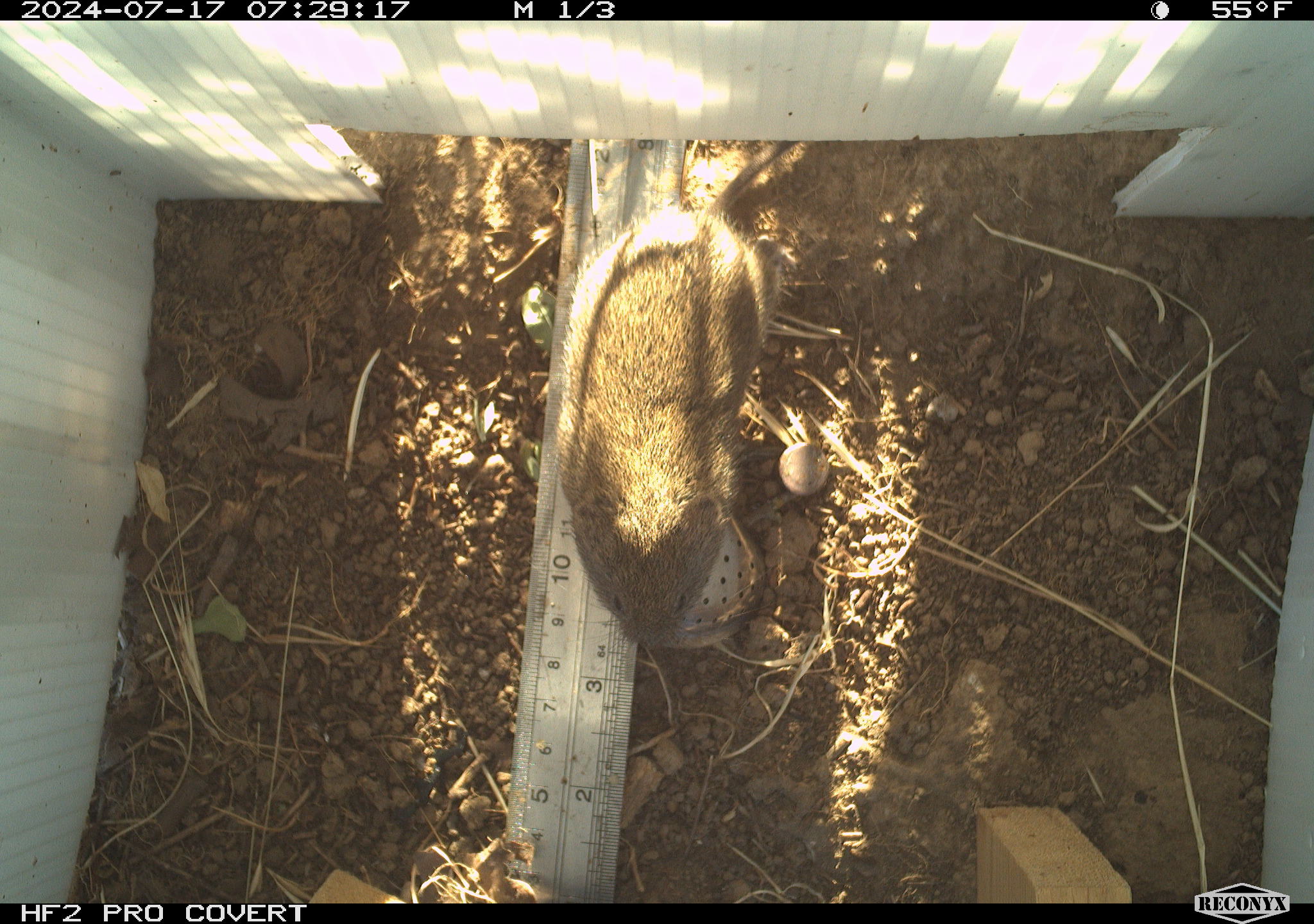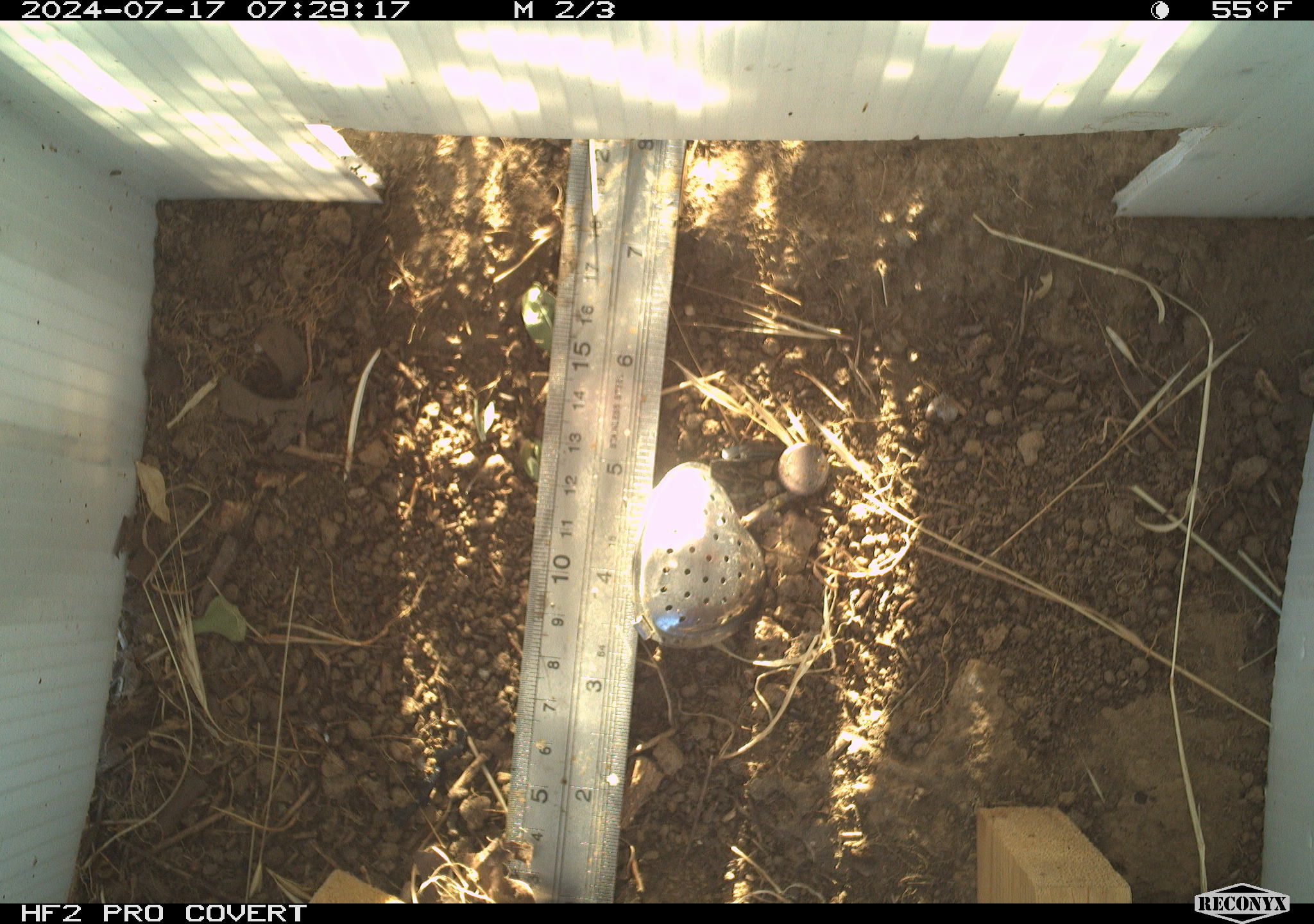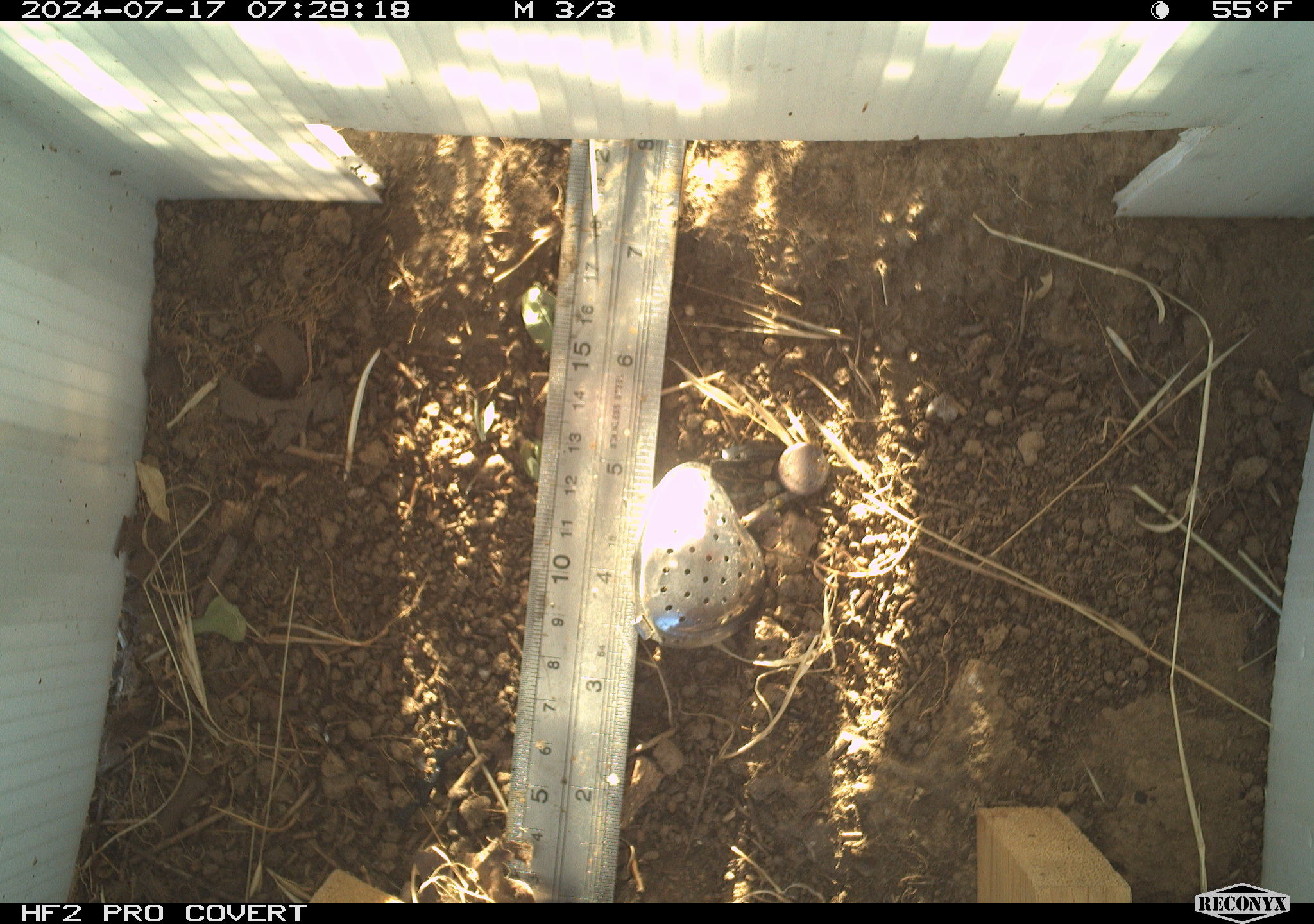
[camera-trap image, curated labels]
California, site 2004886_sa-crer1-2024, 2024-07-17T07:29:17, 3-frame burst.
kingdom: Animalia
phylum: Chordata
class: Mammalia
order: Rodentia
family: Cricetidae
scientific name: Arvicolinae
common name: voles, lemmings, and muskrats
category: arvicolinae subfamily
Arvicolinae subfamily (voles, lemmings, and muskrats) (Arvicolinae).